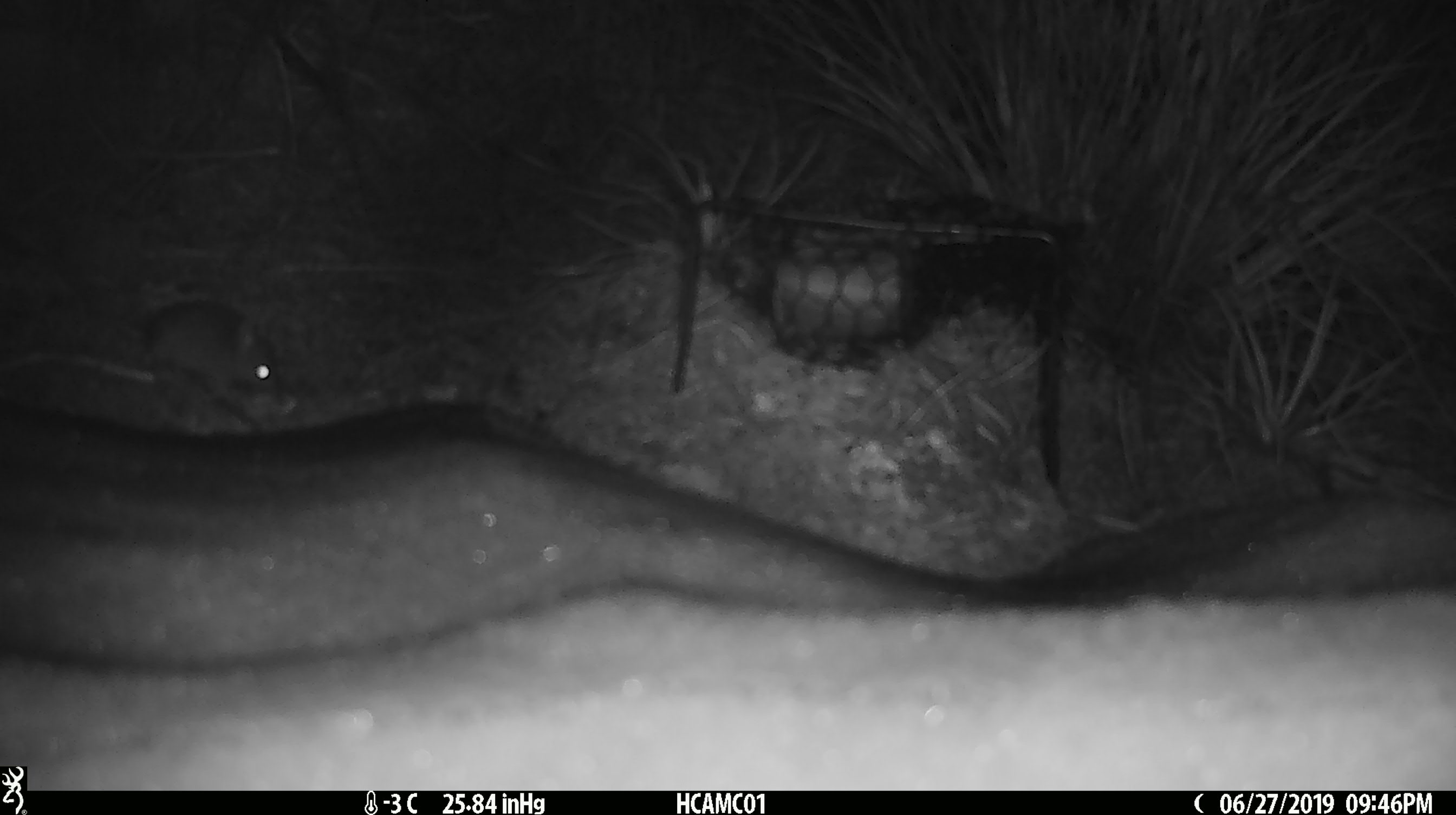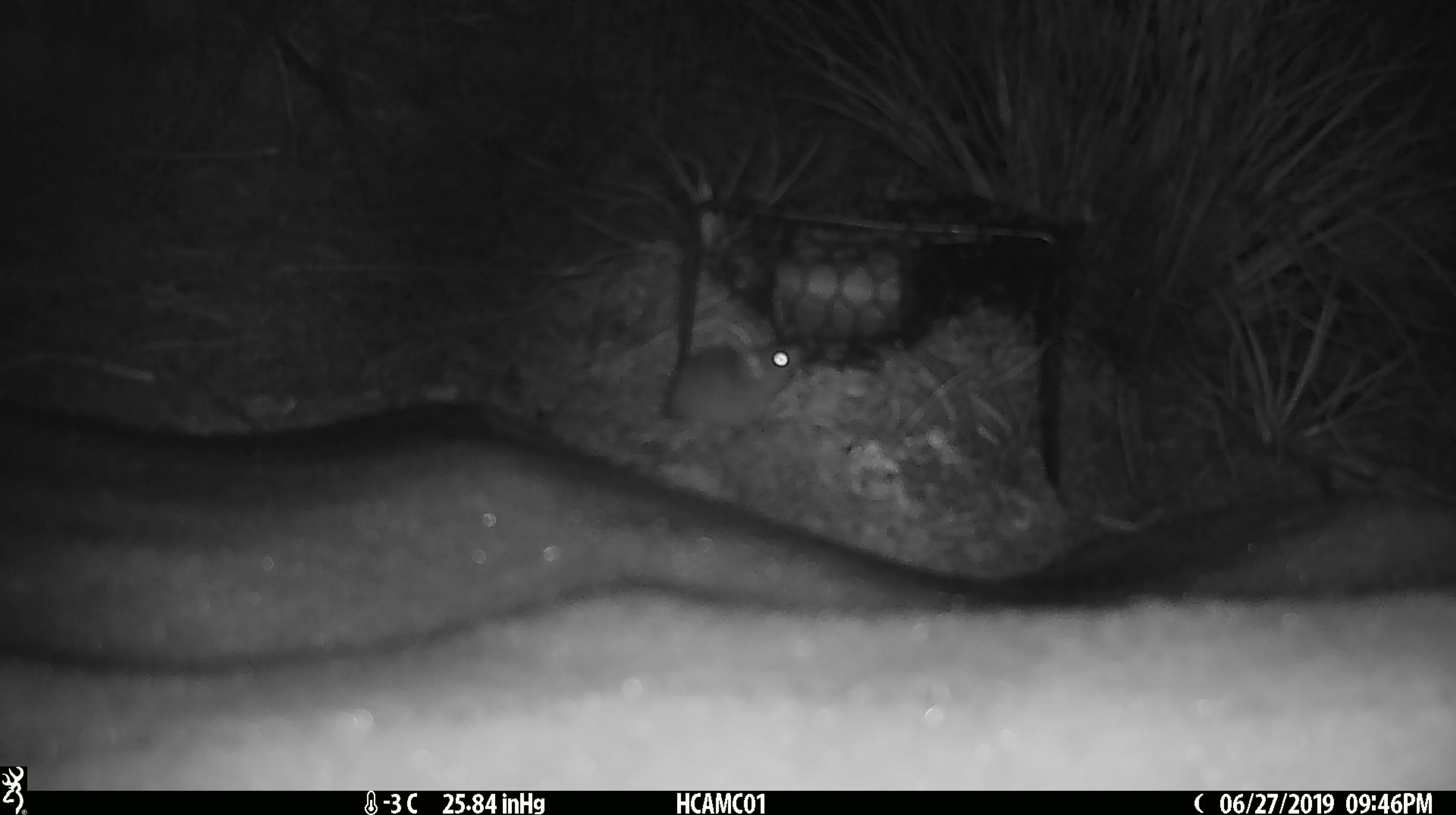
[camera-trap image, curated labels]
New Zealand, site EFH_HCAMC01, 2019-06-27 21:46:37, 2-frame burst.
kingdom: Animalia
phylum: Chordata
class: Mammalia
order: Rodentia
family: Muridae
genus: Mus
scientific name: Mus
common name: mouse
Mouse (Mus).